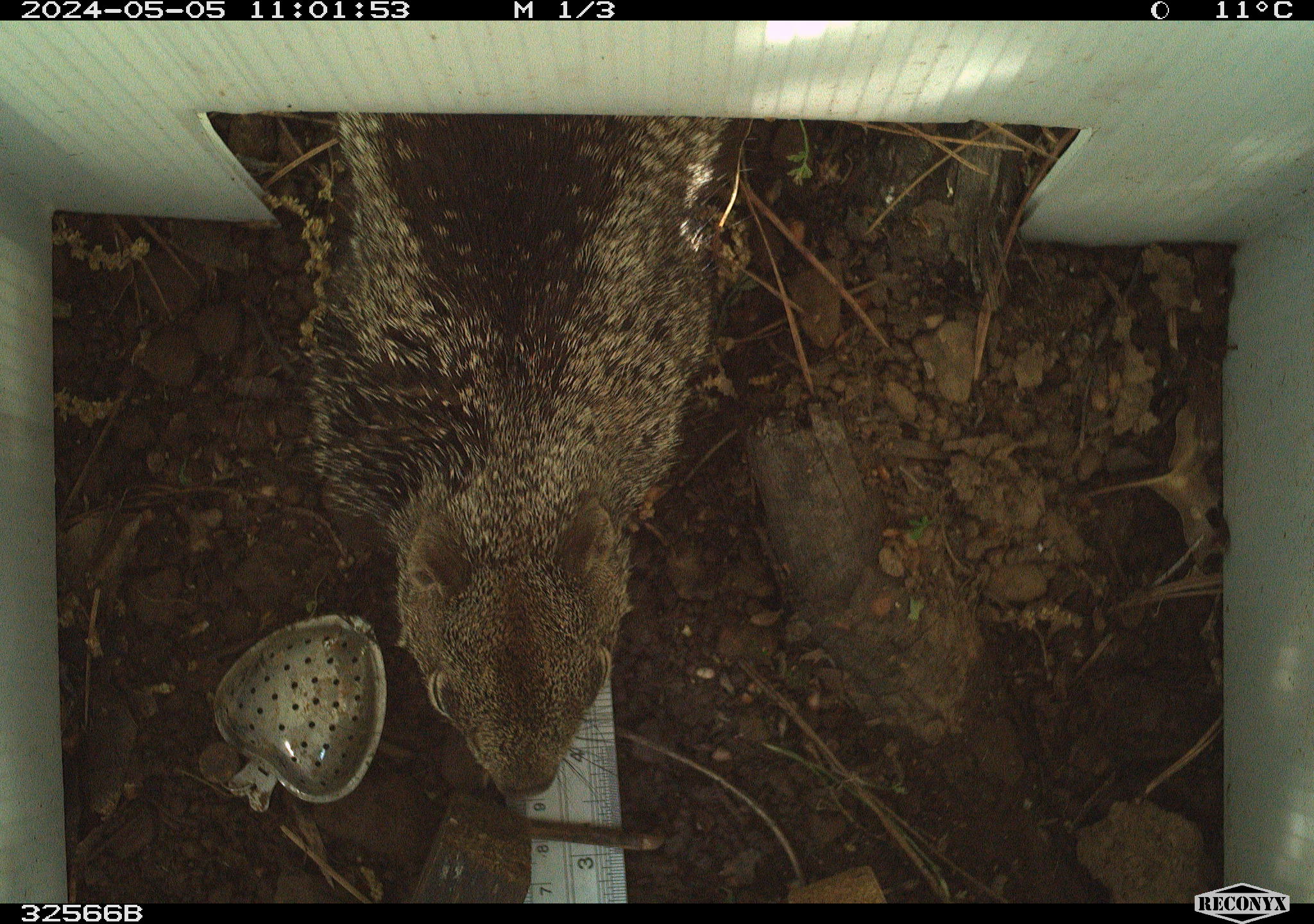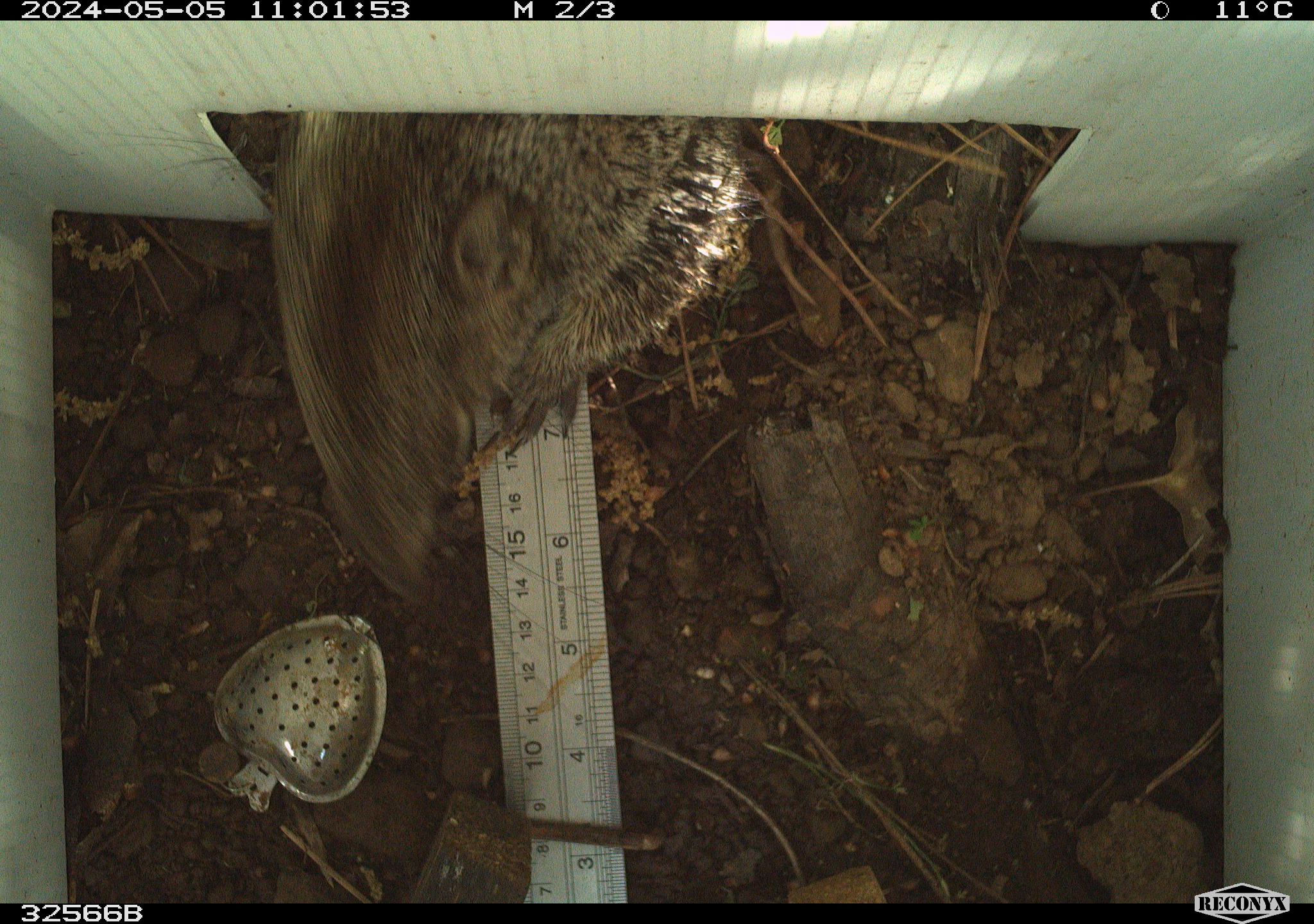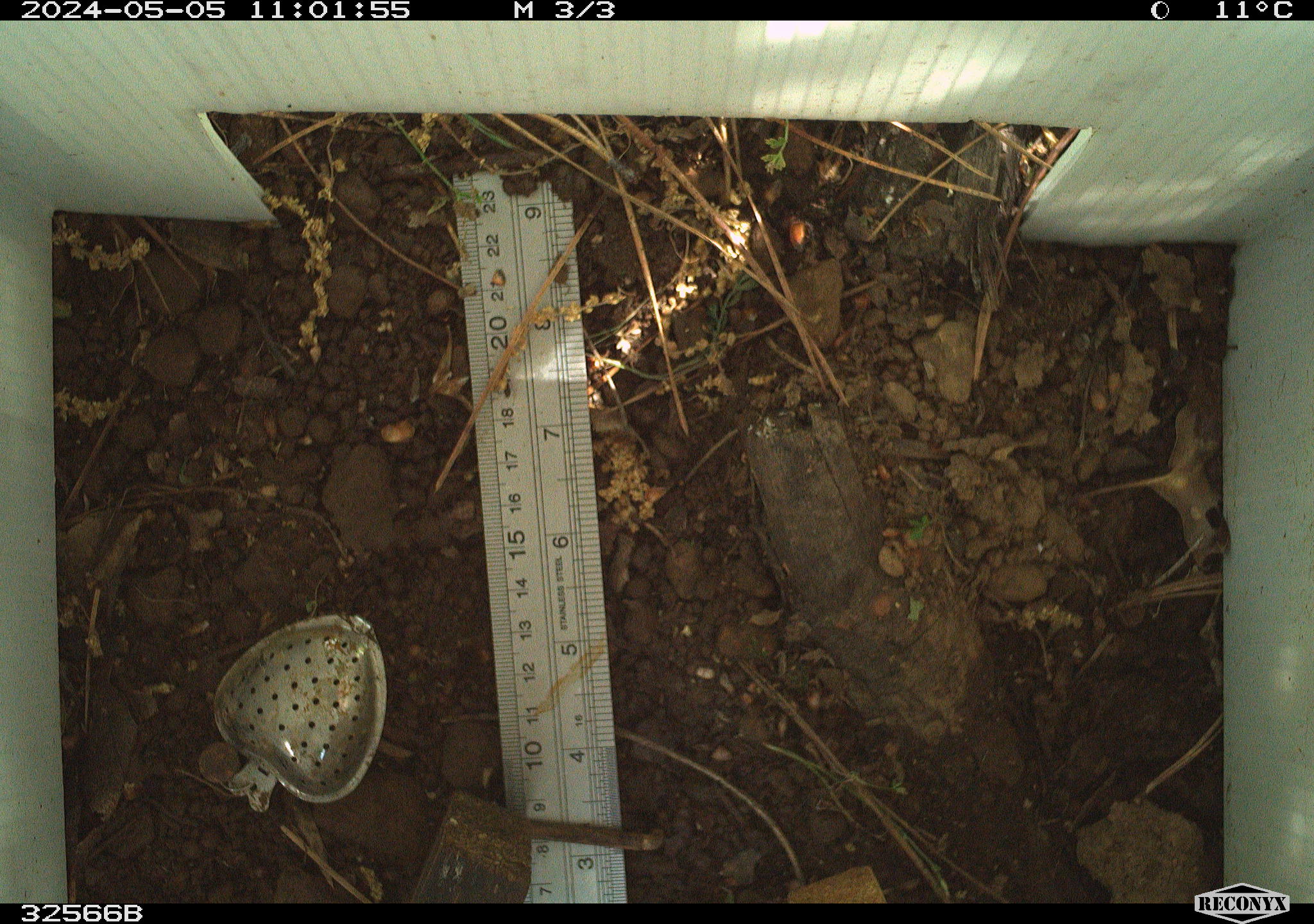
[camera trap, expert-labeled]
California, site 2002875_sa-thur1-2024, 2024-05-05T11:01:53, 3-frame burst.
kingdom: Animalia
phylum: Chordata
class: Mammalia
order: Rodentia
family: Sciuridae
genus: Otospermophilus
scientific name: Otospermophilus beecheyi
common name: california ground squirrel